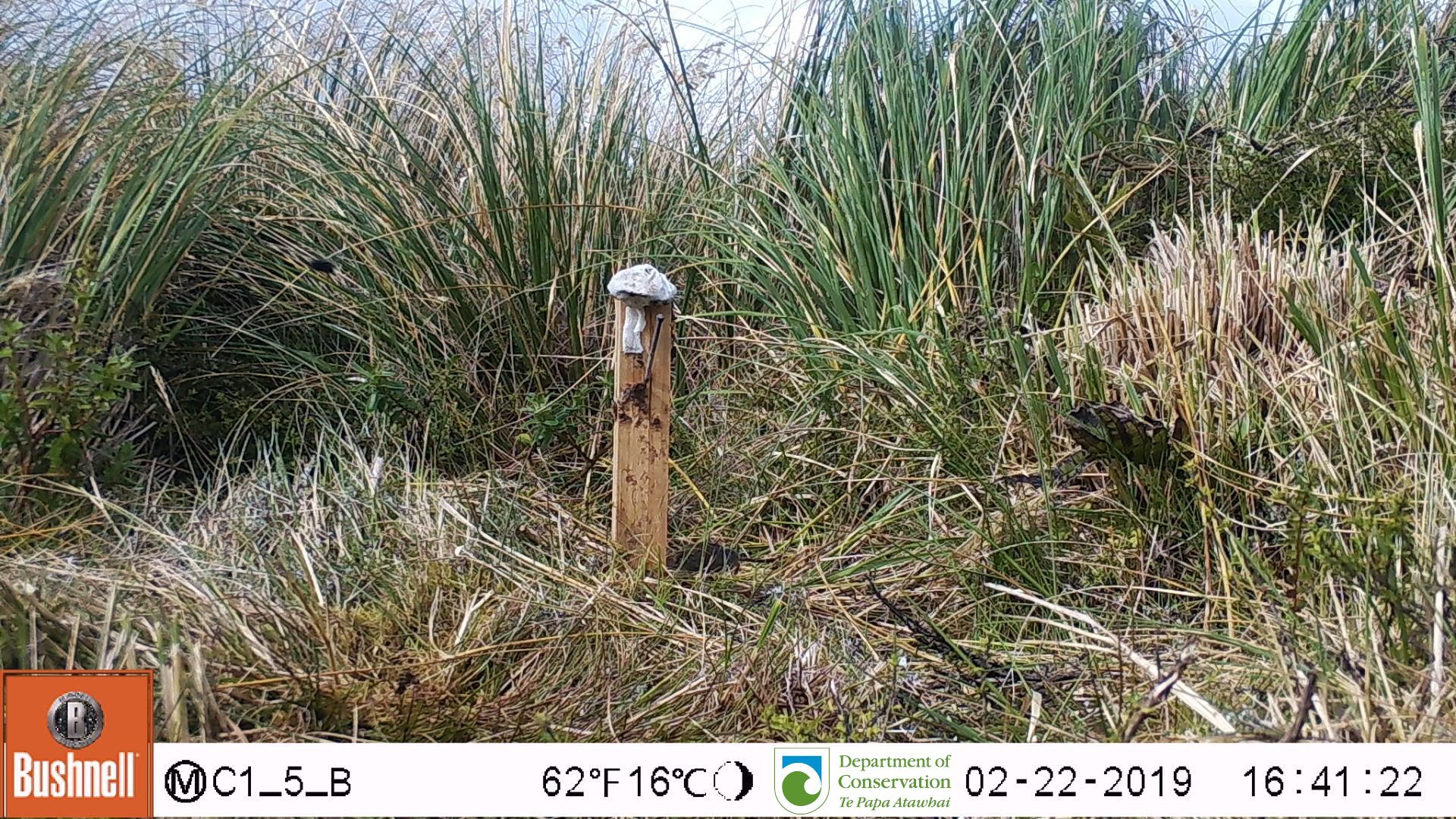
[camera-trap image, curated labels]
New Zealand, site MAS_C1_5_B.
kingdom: Animalia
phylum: Chordata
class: Mammalia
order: Rodentia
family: Muridae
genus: Mus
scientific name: Mus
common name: mouse